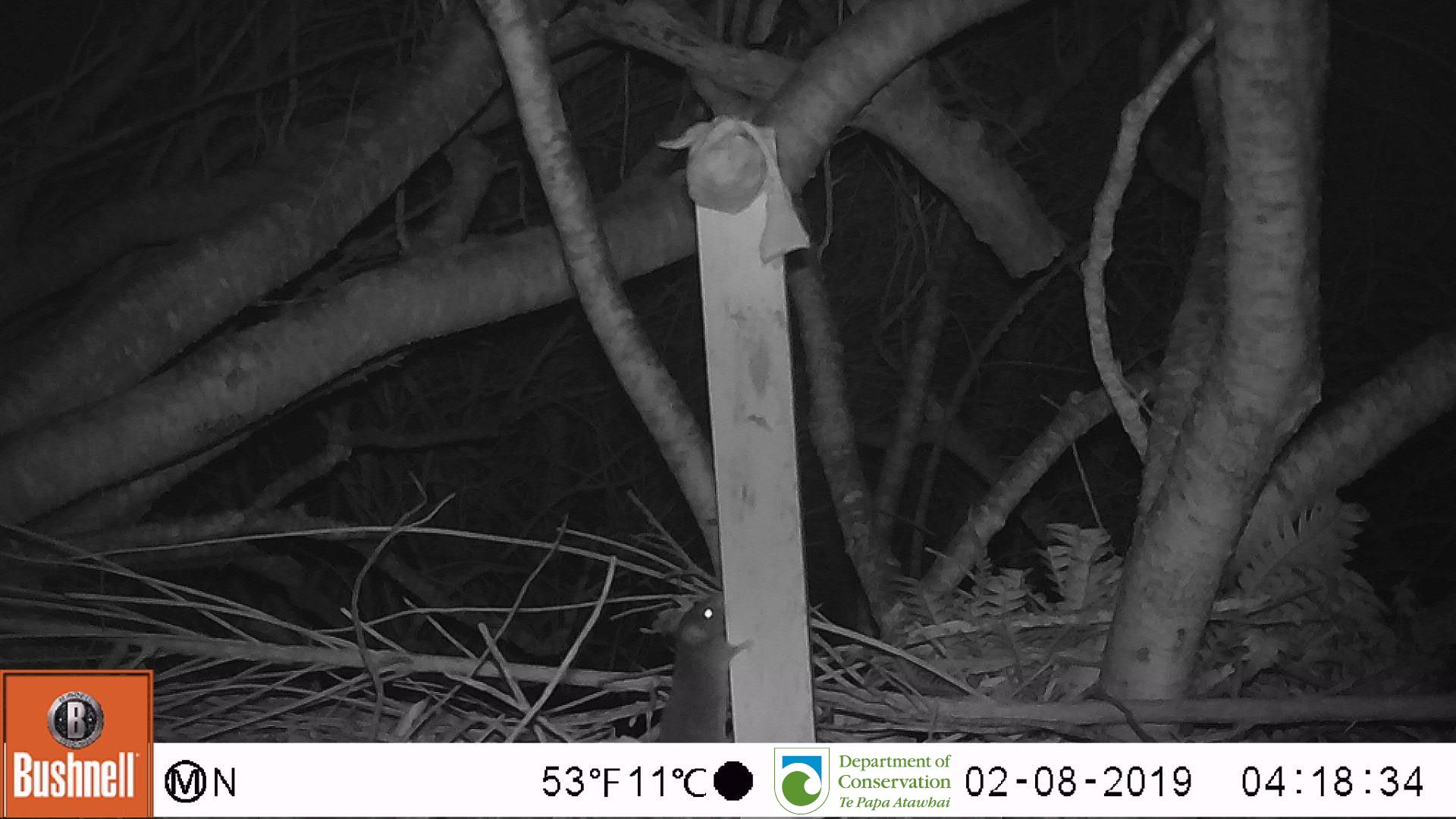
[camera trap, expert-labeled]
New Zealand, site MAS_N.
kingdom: Animalia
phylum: Chordata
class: Mammalia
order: Rodentia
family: Muridae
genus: Mus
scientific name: Mus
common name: mouse